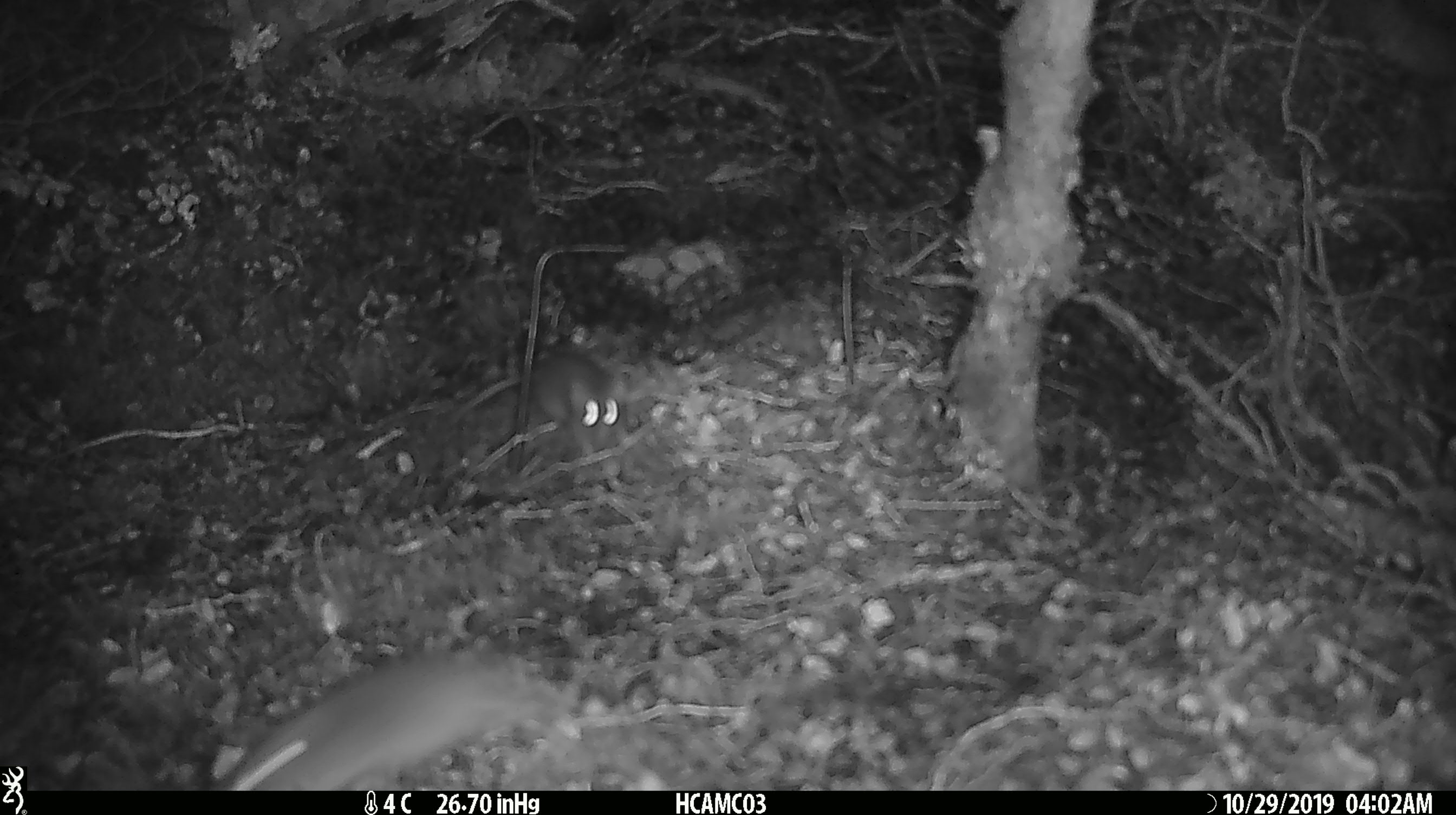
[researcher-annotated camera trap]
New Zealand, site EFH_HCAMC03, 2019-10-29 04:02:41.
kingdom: Animalia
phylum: Chordata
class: Mammalia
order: Rodentia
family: Muridae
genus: Mus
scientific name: Mus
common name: mouse